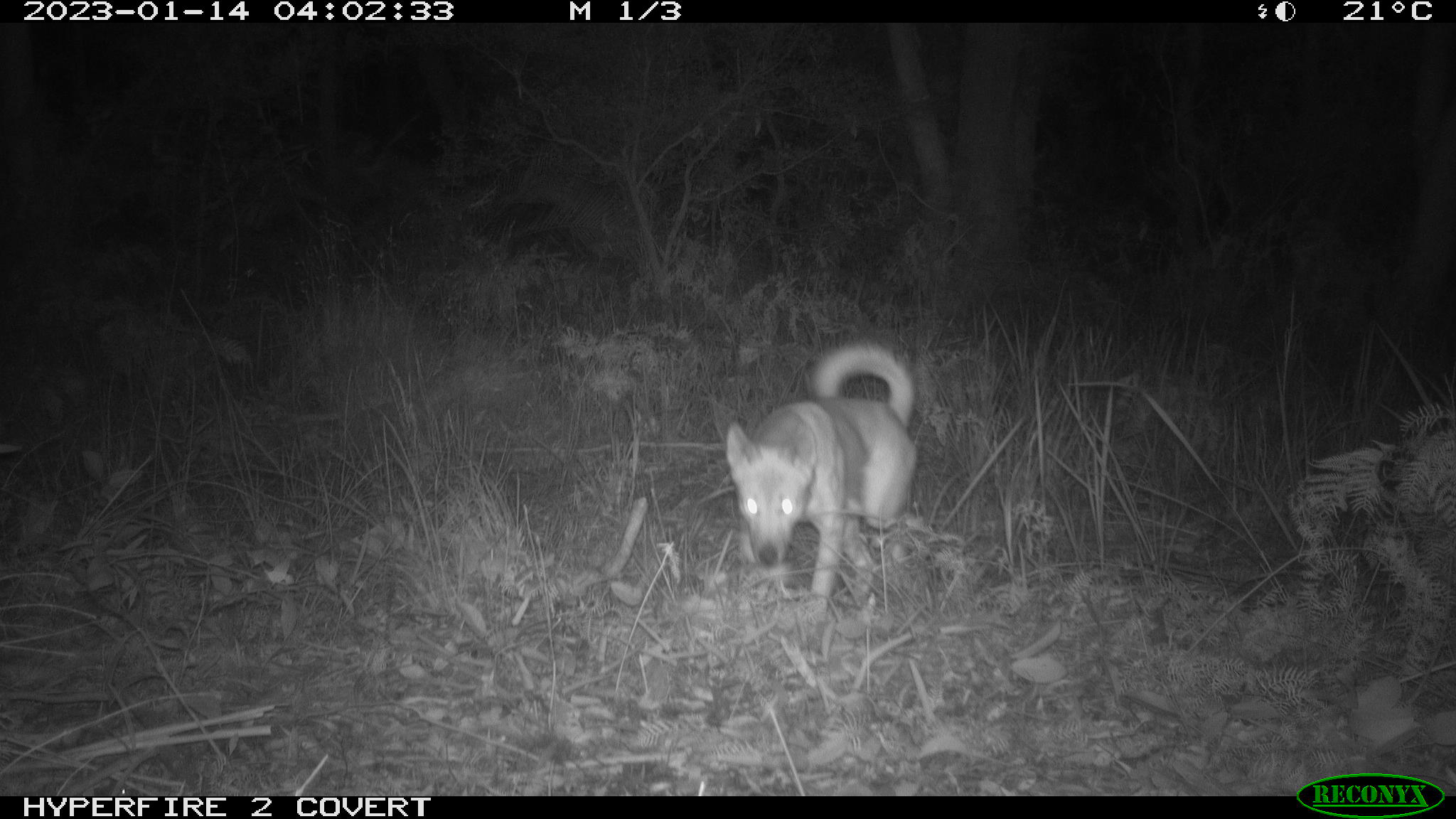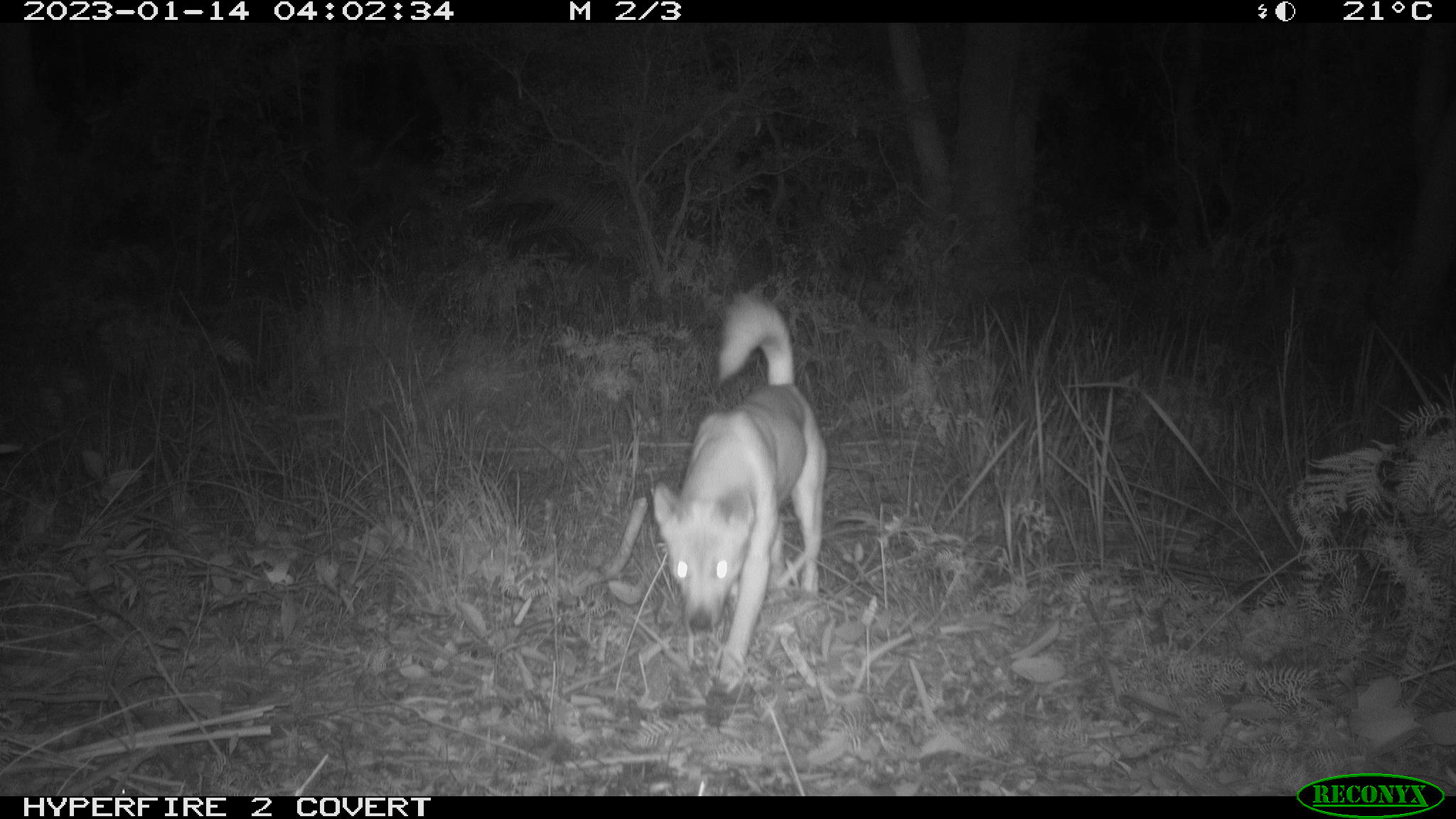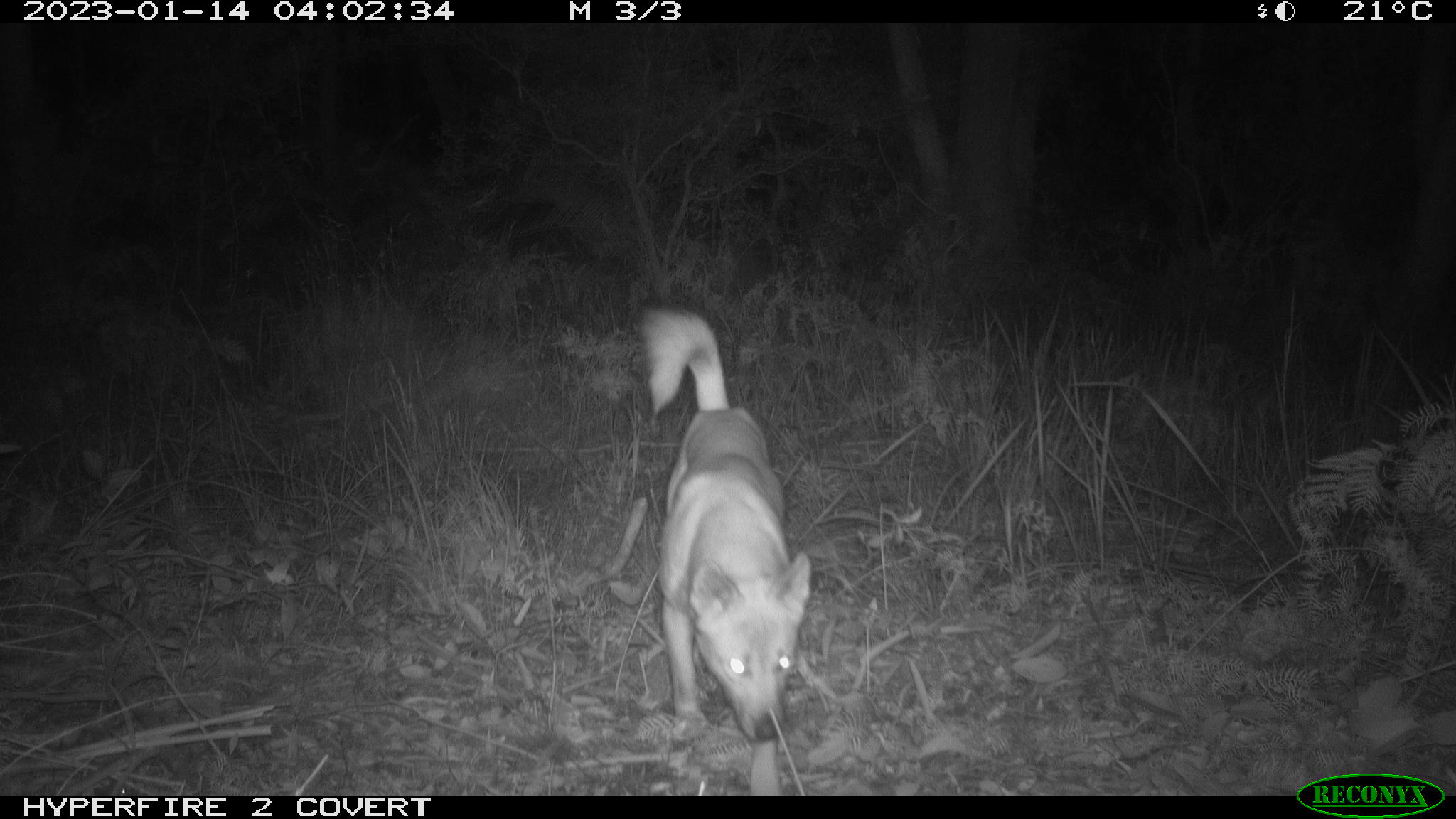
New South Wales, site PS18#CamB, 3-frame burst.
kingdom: Animalia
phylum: Chordata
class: Mammalia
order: Carnivora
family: Canidae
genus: Canis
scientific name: Canis familiaris dingo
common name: dingo